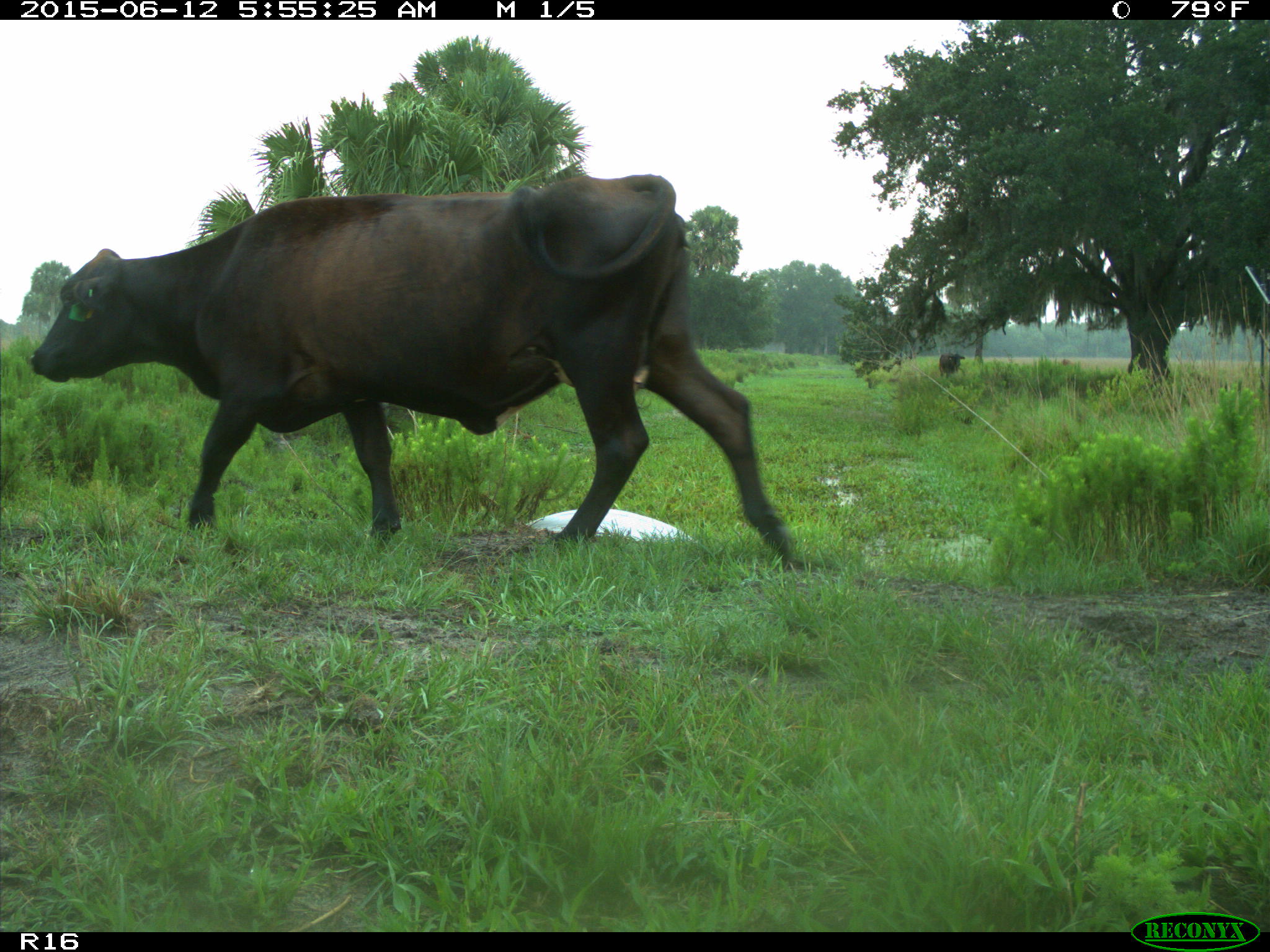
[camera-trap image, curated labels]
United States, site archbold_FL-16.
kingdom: Animalia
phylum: Chordata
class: Mammalia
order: Artiodactyla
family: Bovidae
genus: Bos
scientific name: Bos taurus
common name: domestic cow